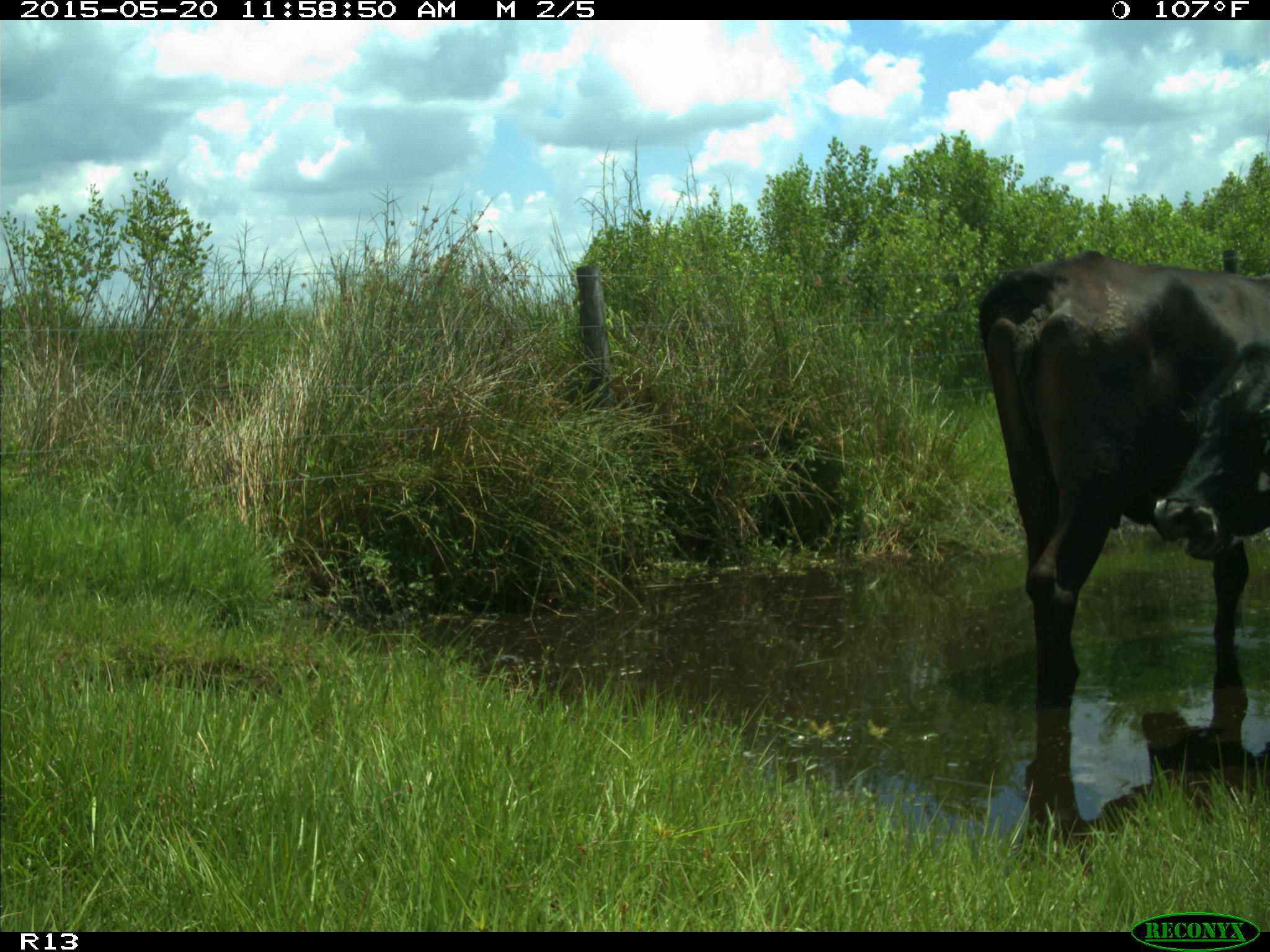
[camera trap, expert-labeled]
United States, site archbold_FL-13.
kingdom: Animalia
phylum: Chordata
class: Mammalia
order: Artiodactyla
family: Bovidae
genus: Bos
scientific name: Bos taurus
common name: domestic cow